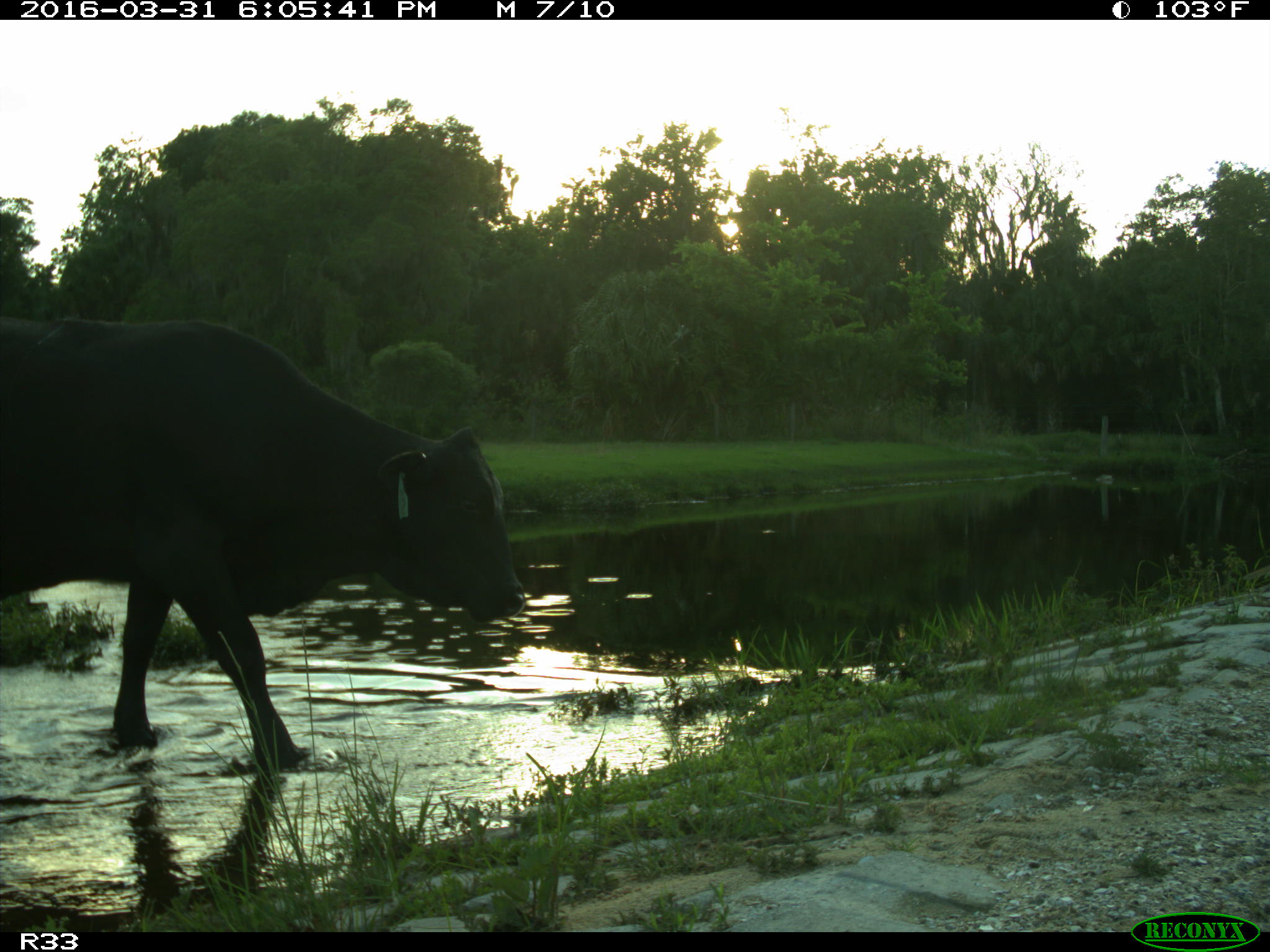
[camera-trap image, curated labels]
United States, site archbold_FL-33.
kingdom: Animalia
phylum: Chordata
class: Mammalia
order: Artiodactyla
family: Bovidae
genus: Bos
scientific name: Bos taurus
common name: domestic cow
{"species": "Bos taurus (domestic cow)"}